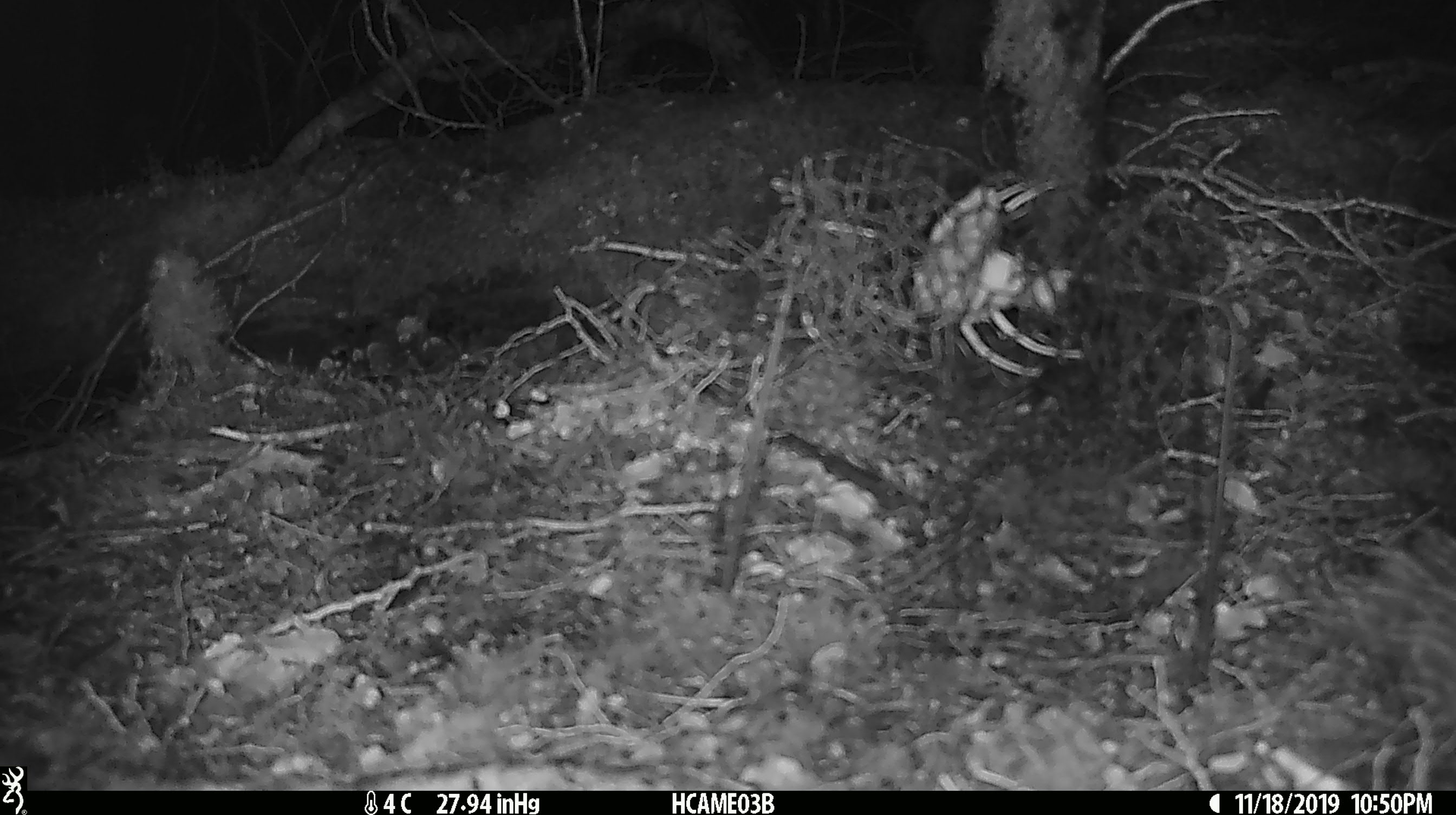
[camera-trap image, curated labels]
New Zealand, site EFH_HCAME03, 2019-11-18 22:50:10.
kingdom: Animalia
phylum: Chordata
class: Mammalia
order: Rodentia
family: Muridae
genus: Mus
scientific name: Mus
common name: mouse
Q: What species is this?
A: Mouse (Mus).